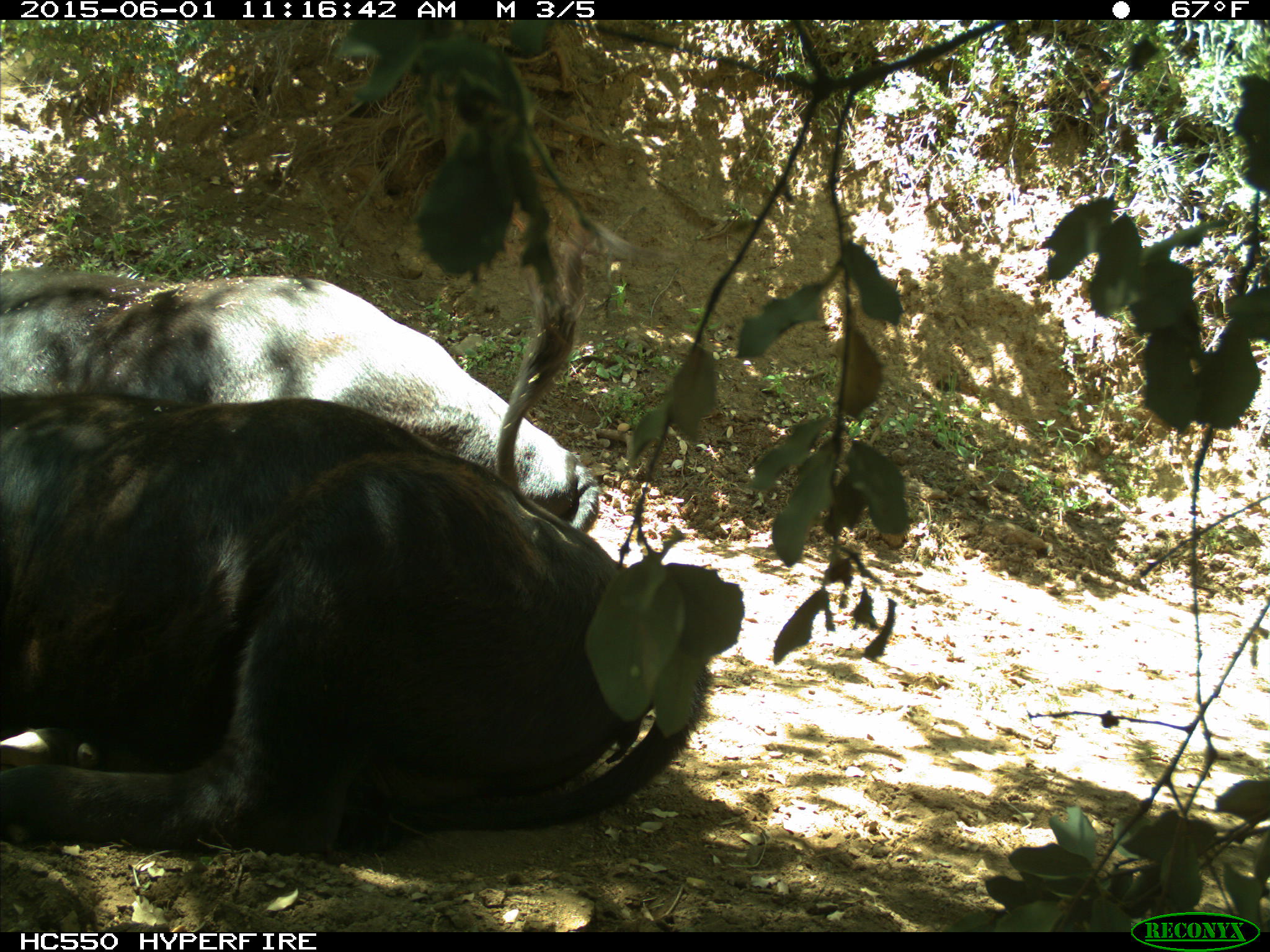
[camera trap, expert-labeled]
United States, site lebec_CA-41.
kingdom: Animalia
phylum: Chordata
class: Mammalia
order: Artiodactyla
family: Bovidae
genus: Bos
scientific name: Bos taurus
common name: domestic cow